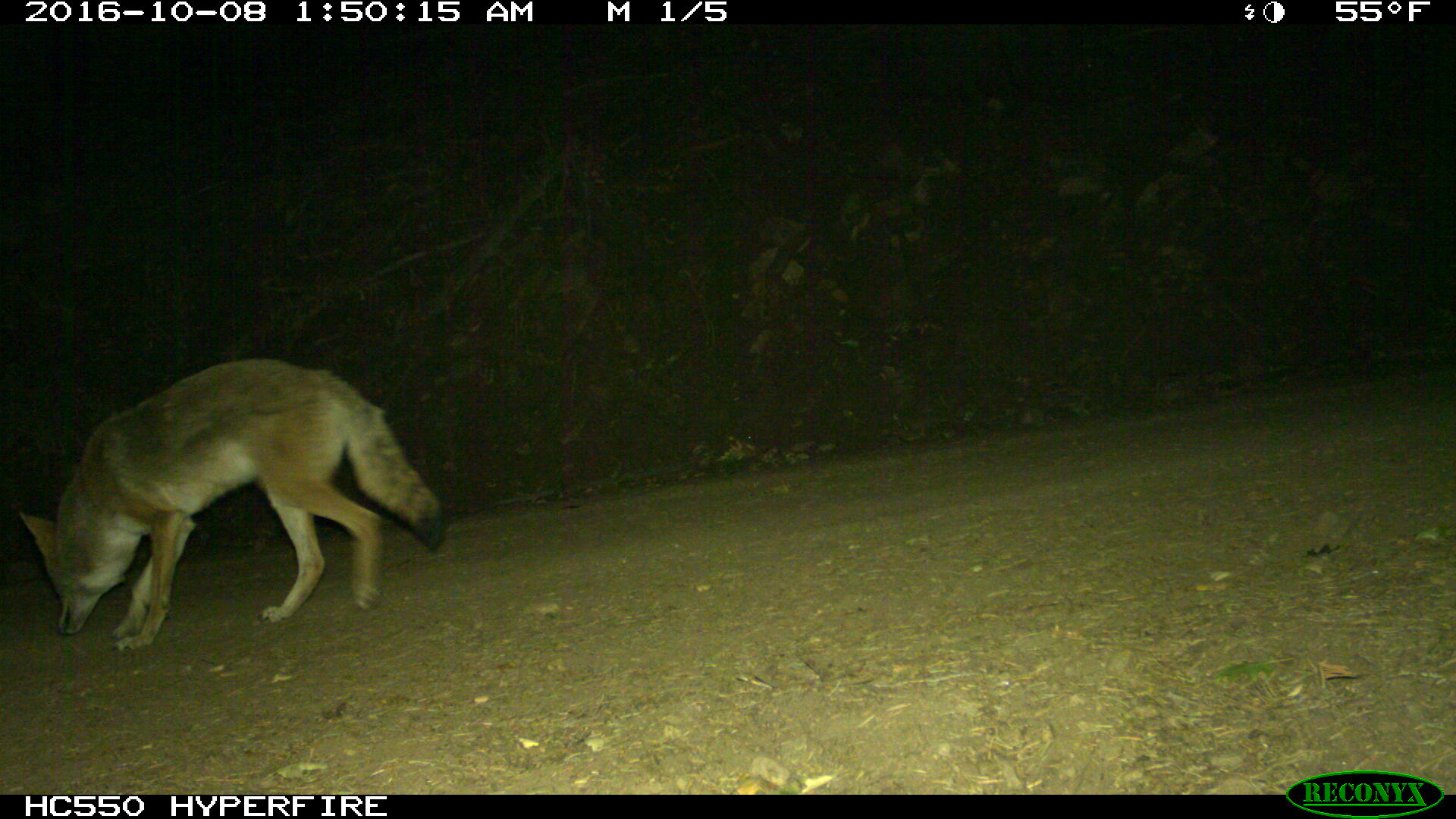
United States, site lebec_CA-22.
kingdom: Animalia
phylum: Chordata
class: Mammalia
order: Carnivora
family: Canidae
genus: Canis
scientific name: Canis latrans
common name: coyote